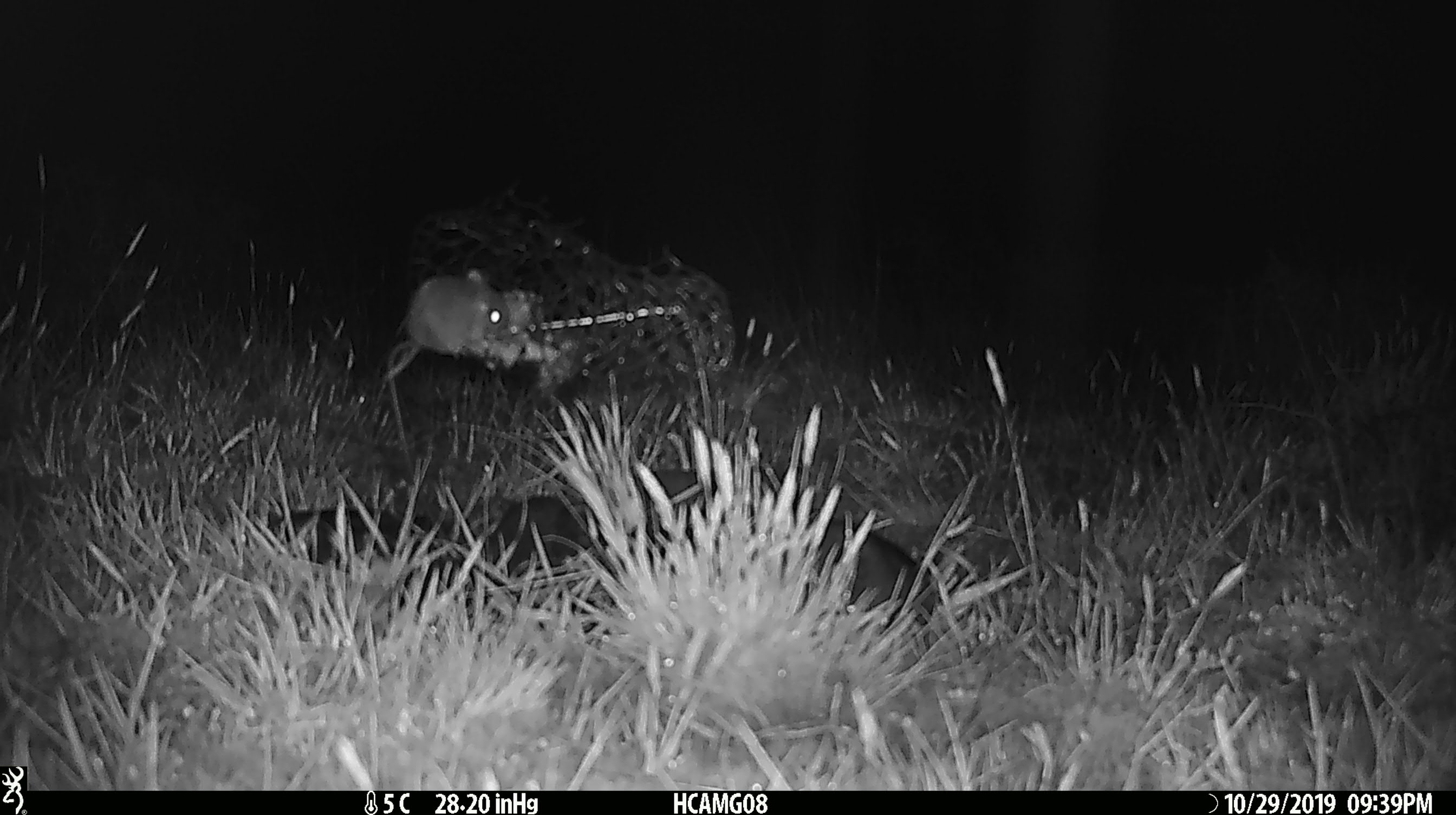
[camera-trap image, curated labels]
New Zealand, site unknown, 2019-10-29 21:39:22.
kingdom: Animalia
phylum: Chordata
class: Mammalia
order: Rodentia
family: Muridae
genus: Mus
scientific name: Mus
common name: mouse